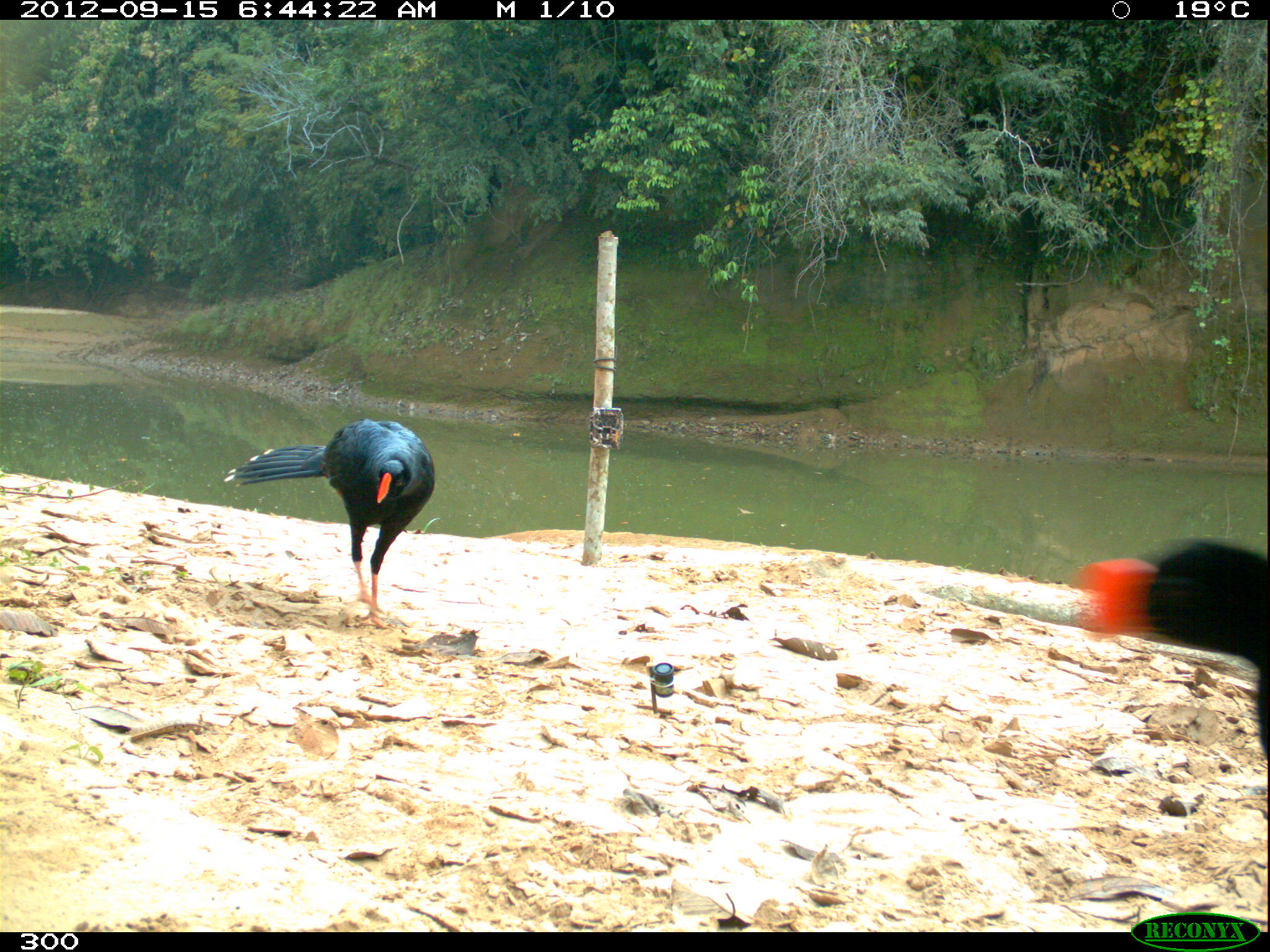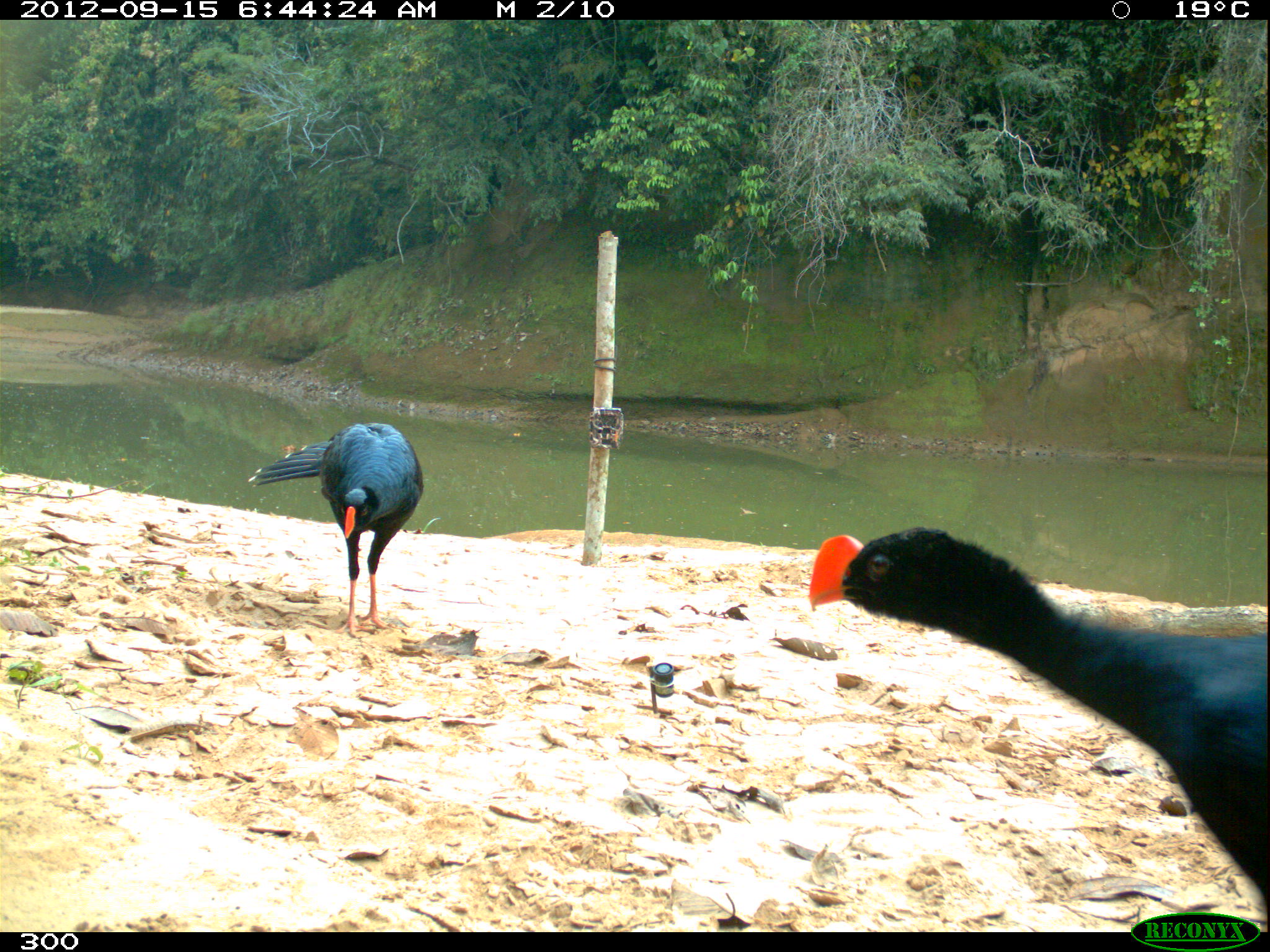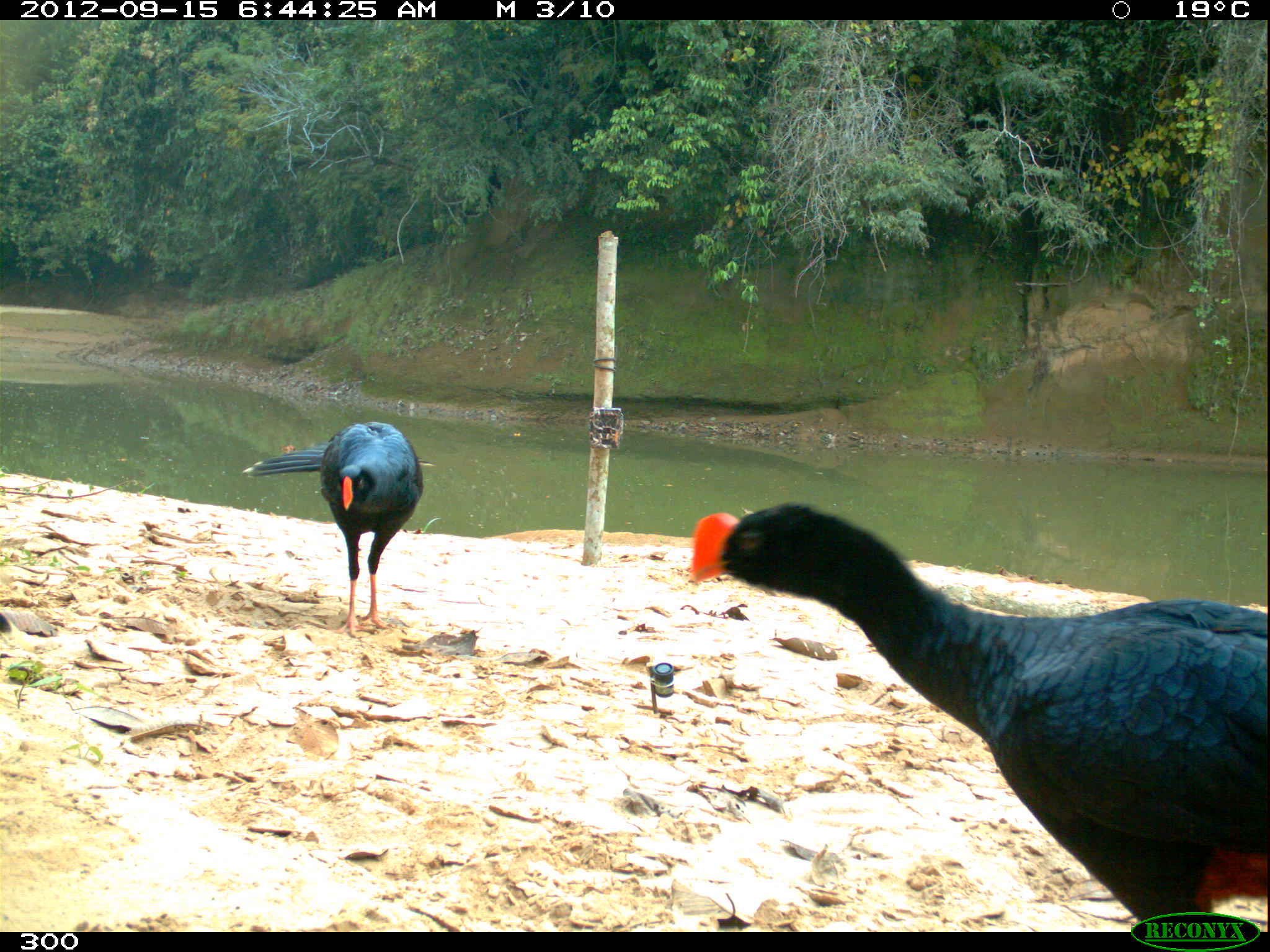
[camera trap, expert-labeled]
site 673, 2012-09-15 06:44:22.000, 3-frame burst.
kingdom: Animalia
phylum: Chordata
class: Aves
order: Galliformes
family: Cracidae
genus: Mitu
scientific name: Mitu tuberosum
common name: razor-billed curassow